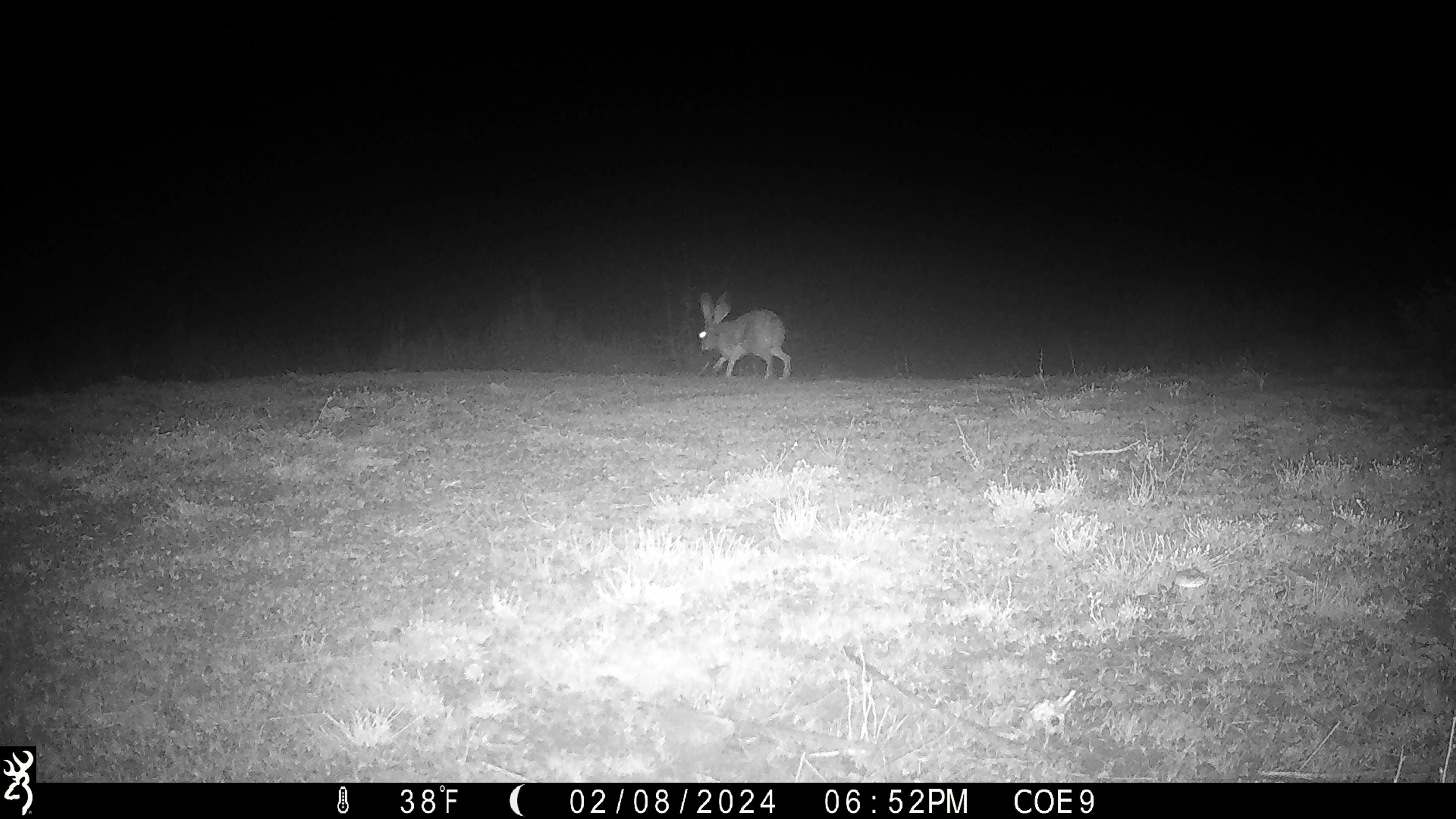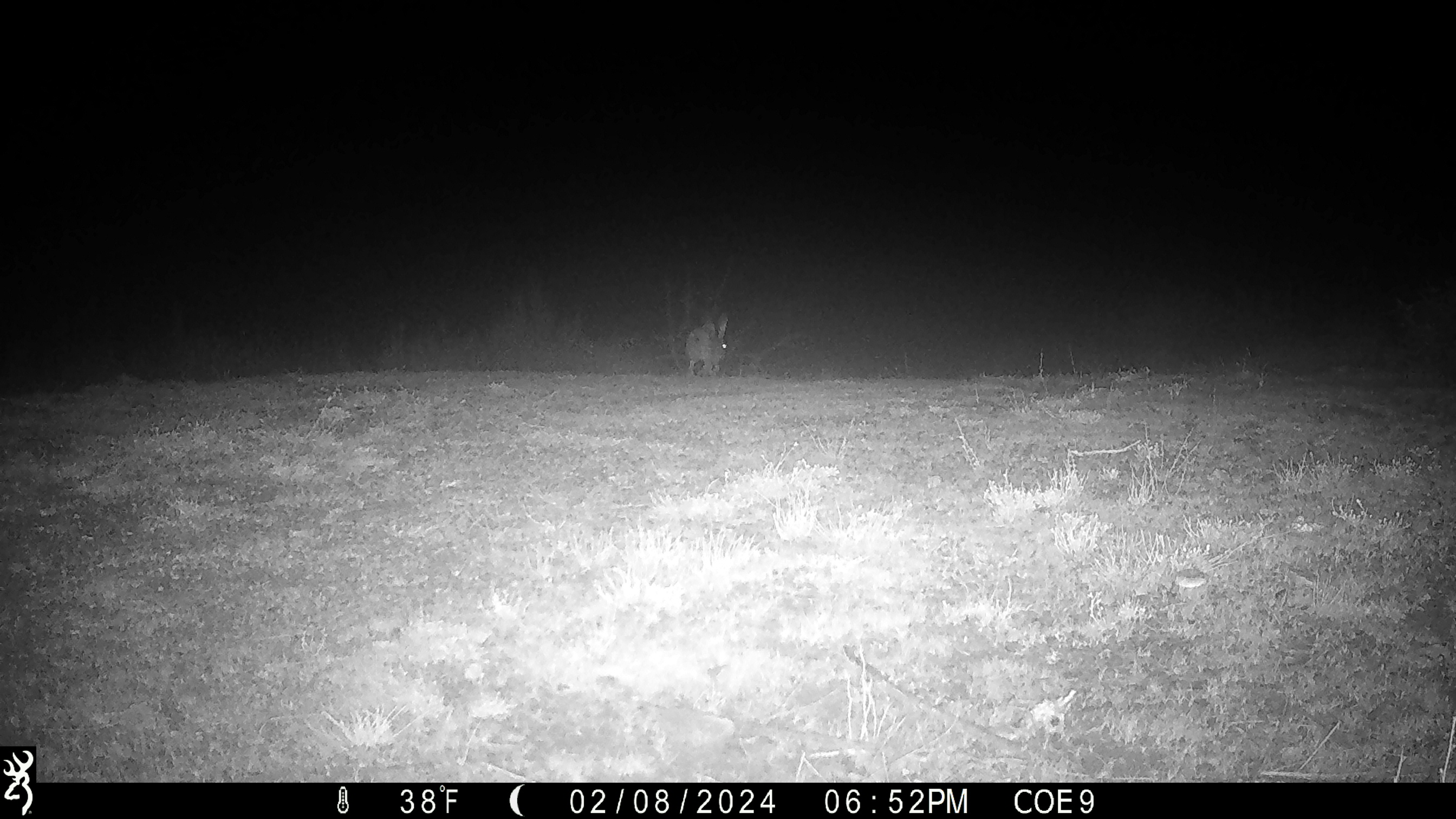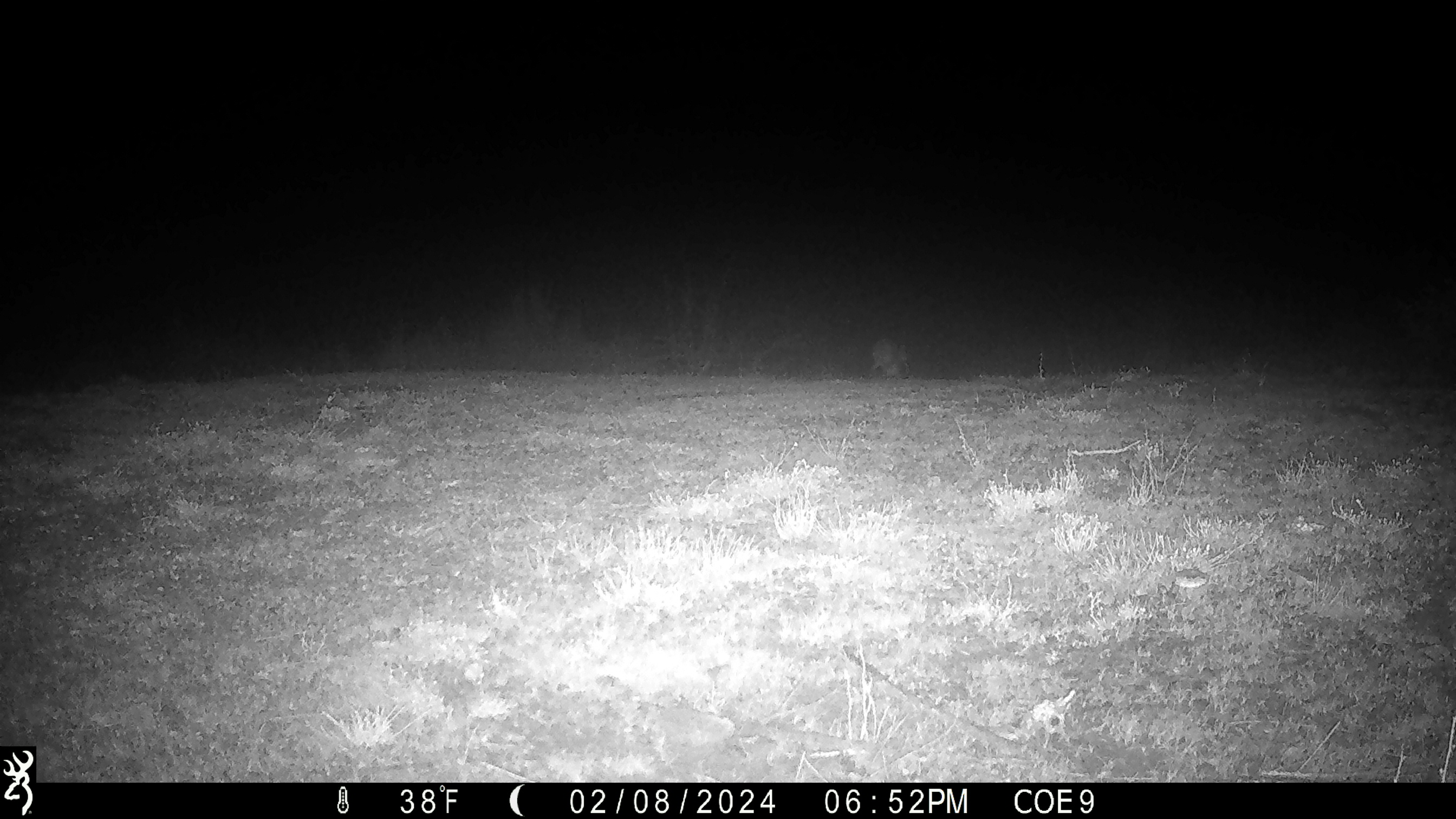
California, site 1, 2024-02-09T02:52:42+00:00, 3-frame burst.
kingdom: Animalia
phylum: Chordata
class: Mammalia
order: Lagomorpha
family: Leporidae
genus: Lepus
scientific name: Lepus californicus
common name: black-tailed jackrabbit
Black-tailed jackrabbit (Lepus californicus).